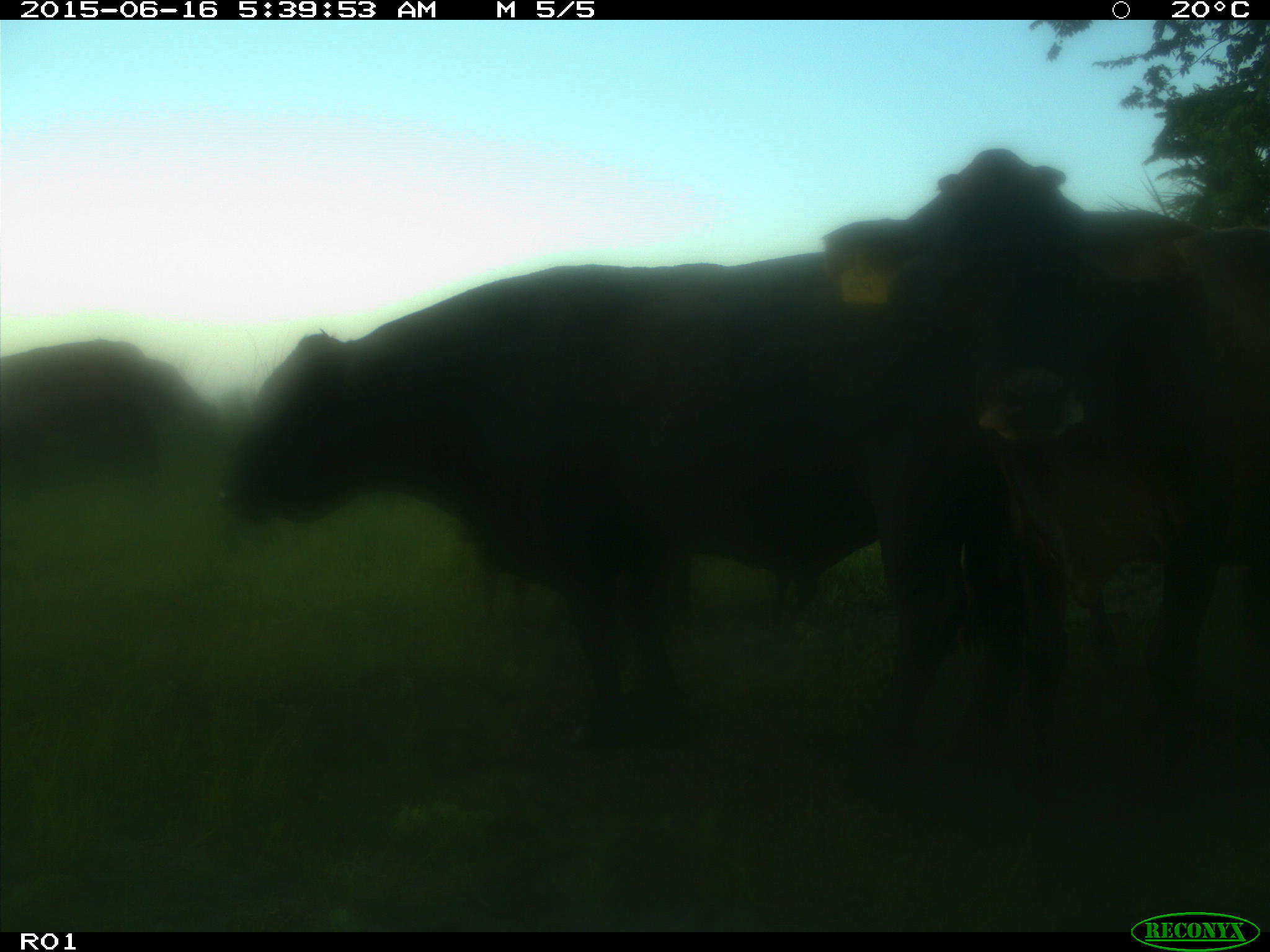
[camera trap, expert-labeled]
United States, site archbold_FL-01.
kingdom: Animalia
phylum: Chordata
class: Mammalia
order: Artiodactyla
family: Bovidae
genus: Bos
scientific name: Bos taurus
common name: domestic cow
Bos taurus (domestic cow).